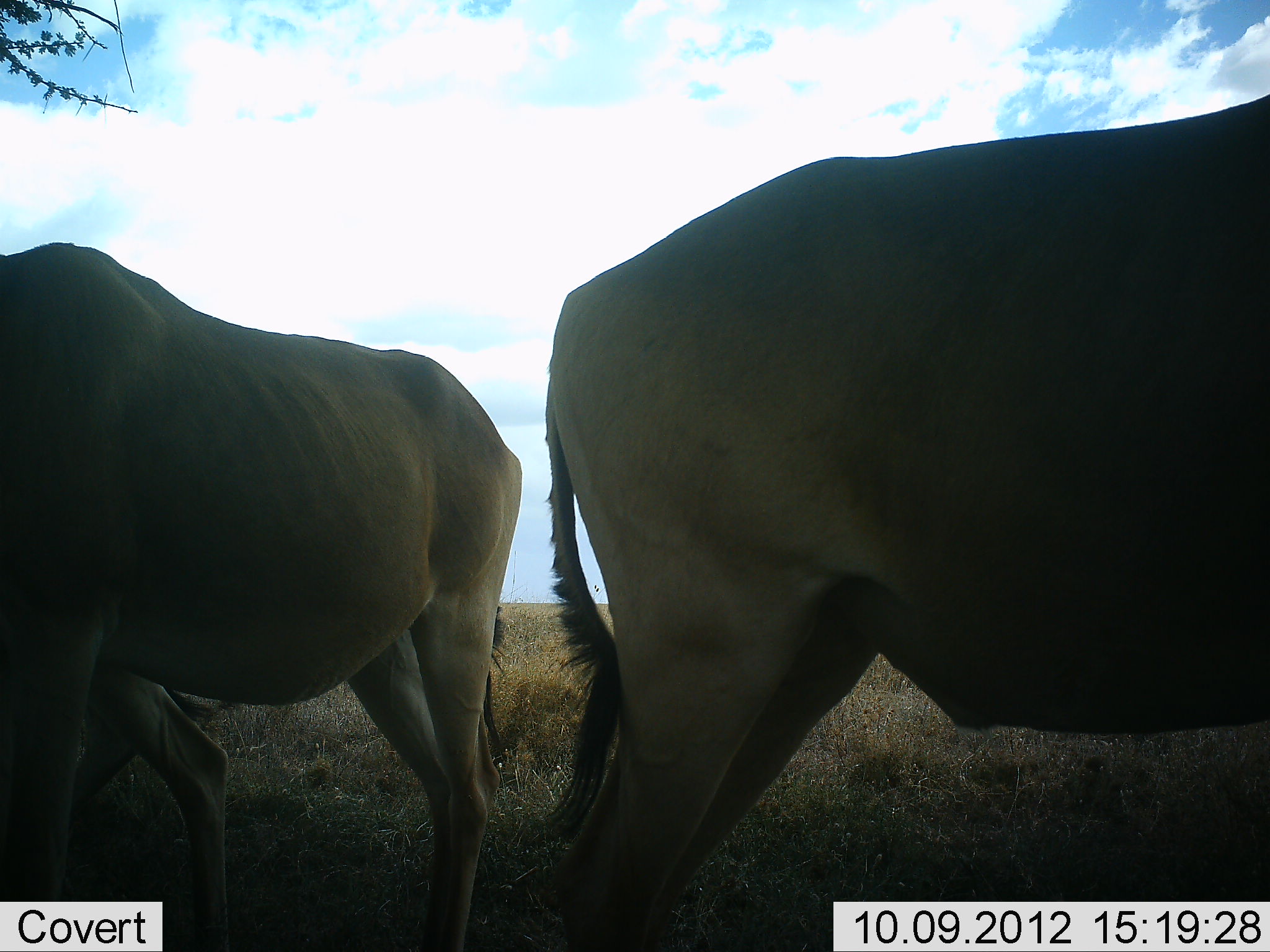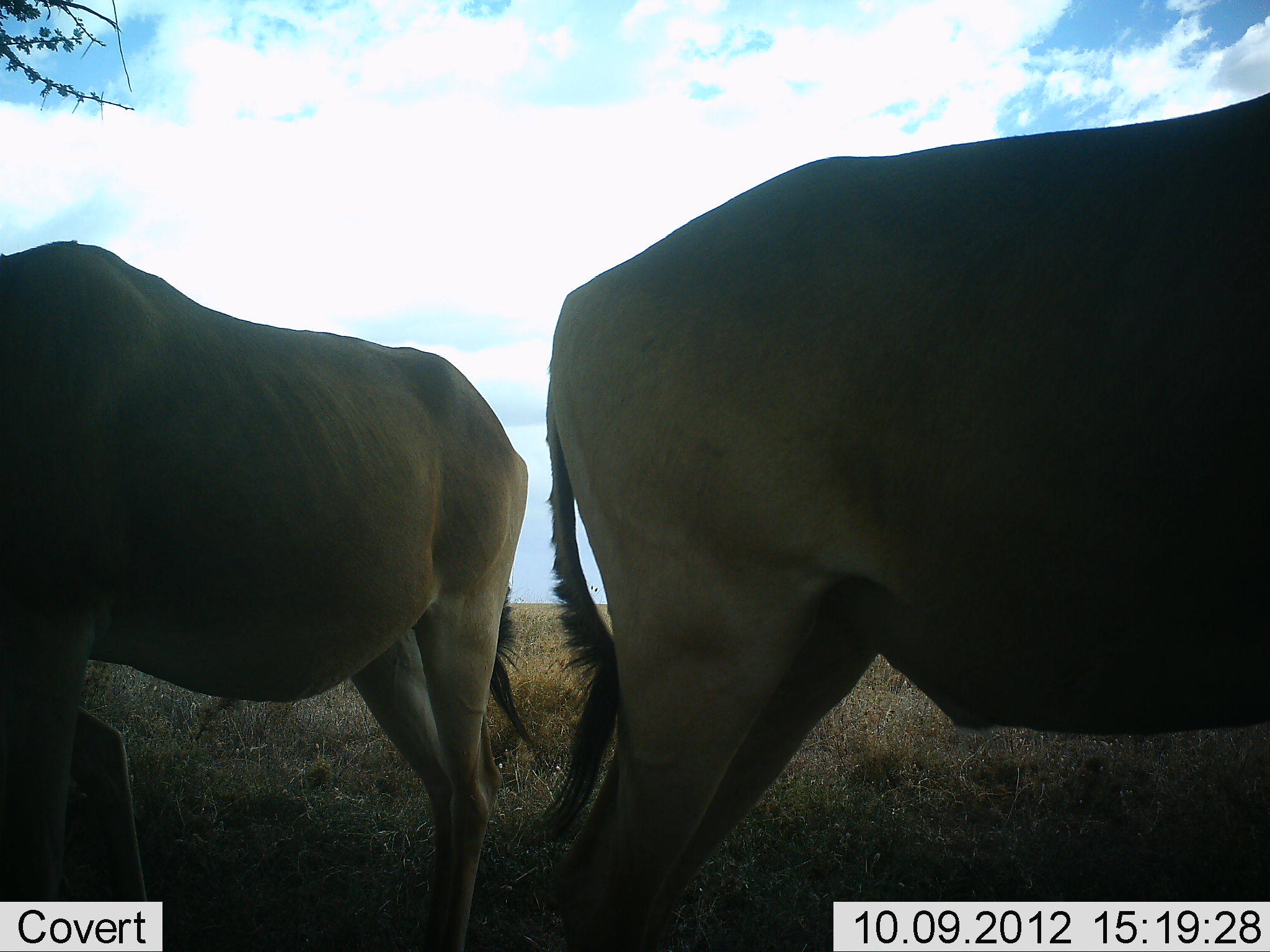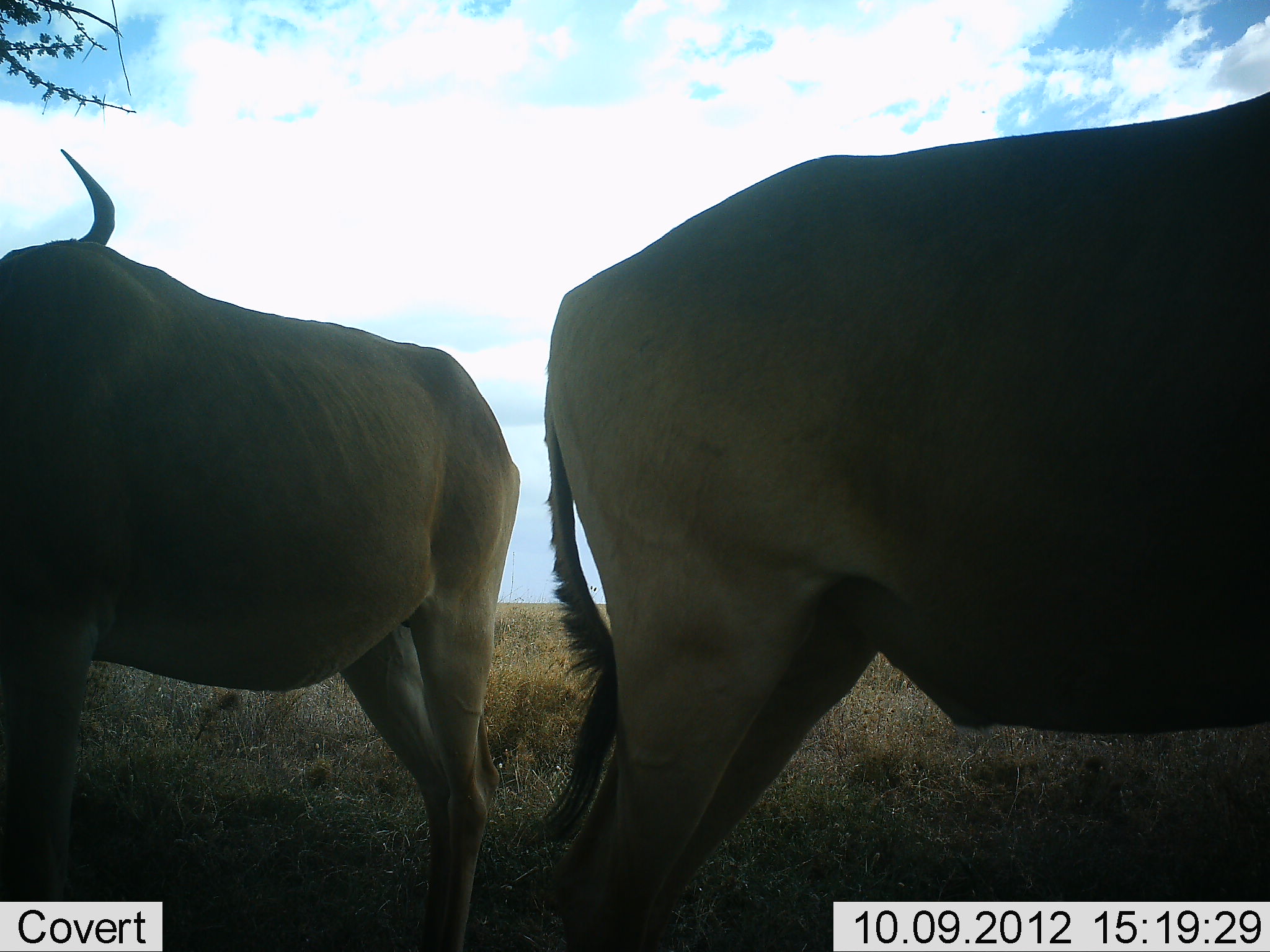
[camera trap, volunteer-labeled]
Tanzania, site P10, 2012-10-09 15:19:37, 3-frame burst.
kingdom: Animalia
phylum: Chordata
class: Mammalia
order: Artiodactyla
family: Bovidae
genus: Alcelaphus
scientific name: Alcelaphus buselaphus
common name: hartebeest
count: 2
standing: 90%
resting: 0%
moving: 0%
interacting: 0%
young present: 0%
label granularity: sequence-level